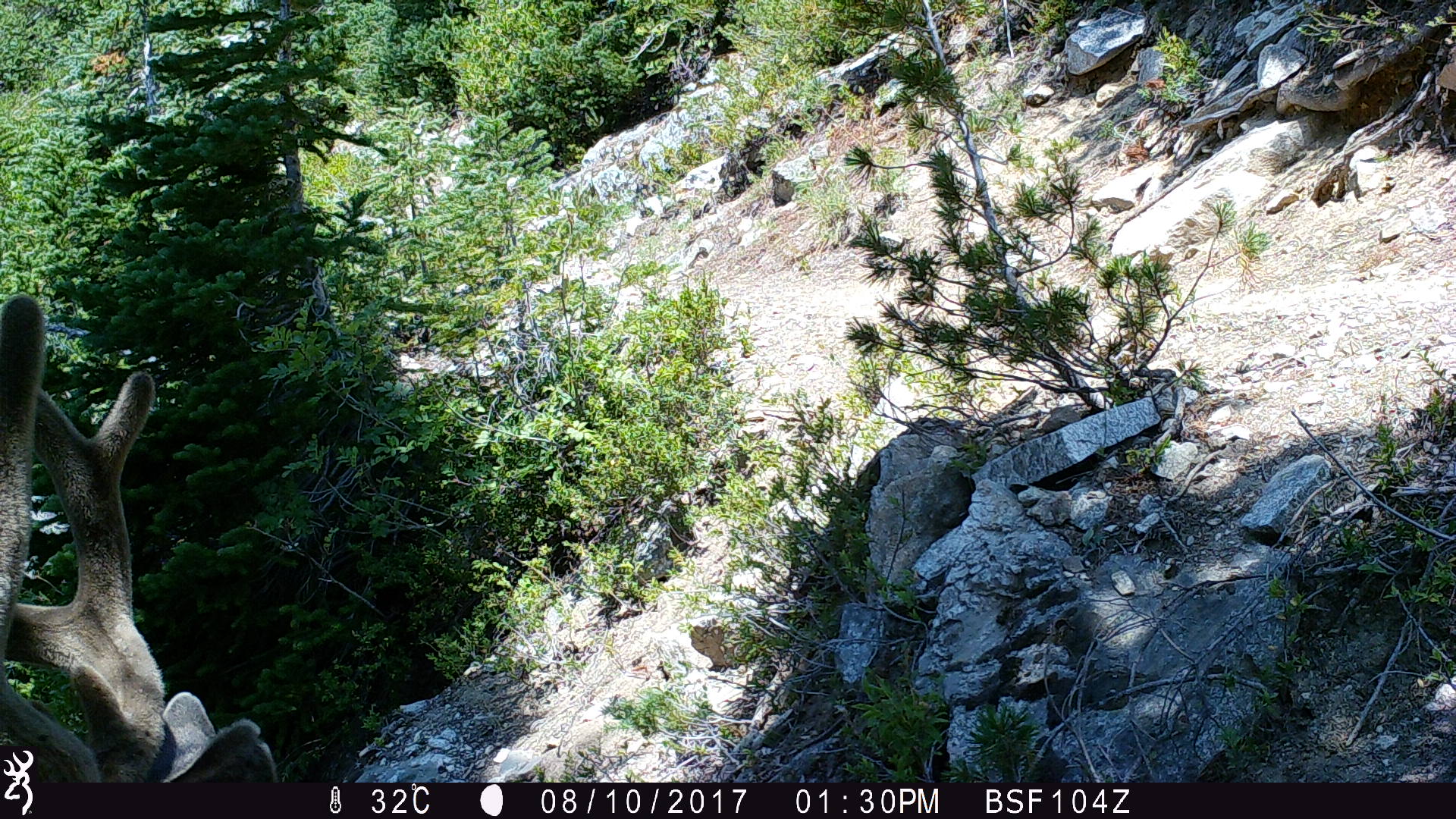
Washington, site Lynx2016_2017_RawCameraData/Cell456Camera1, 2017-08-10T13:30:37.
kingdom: Animalia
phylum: Chordata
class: Mammalia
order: Artiodactyla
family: Cervidae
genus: Odocoileus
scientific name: Odocoileus hemionus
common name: mule deer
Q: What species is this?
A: Odocoileus hemionus (mule deer).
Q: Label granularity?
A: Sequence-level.